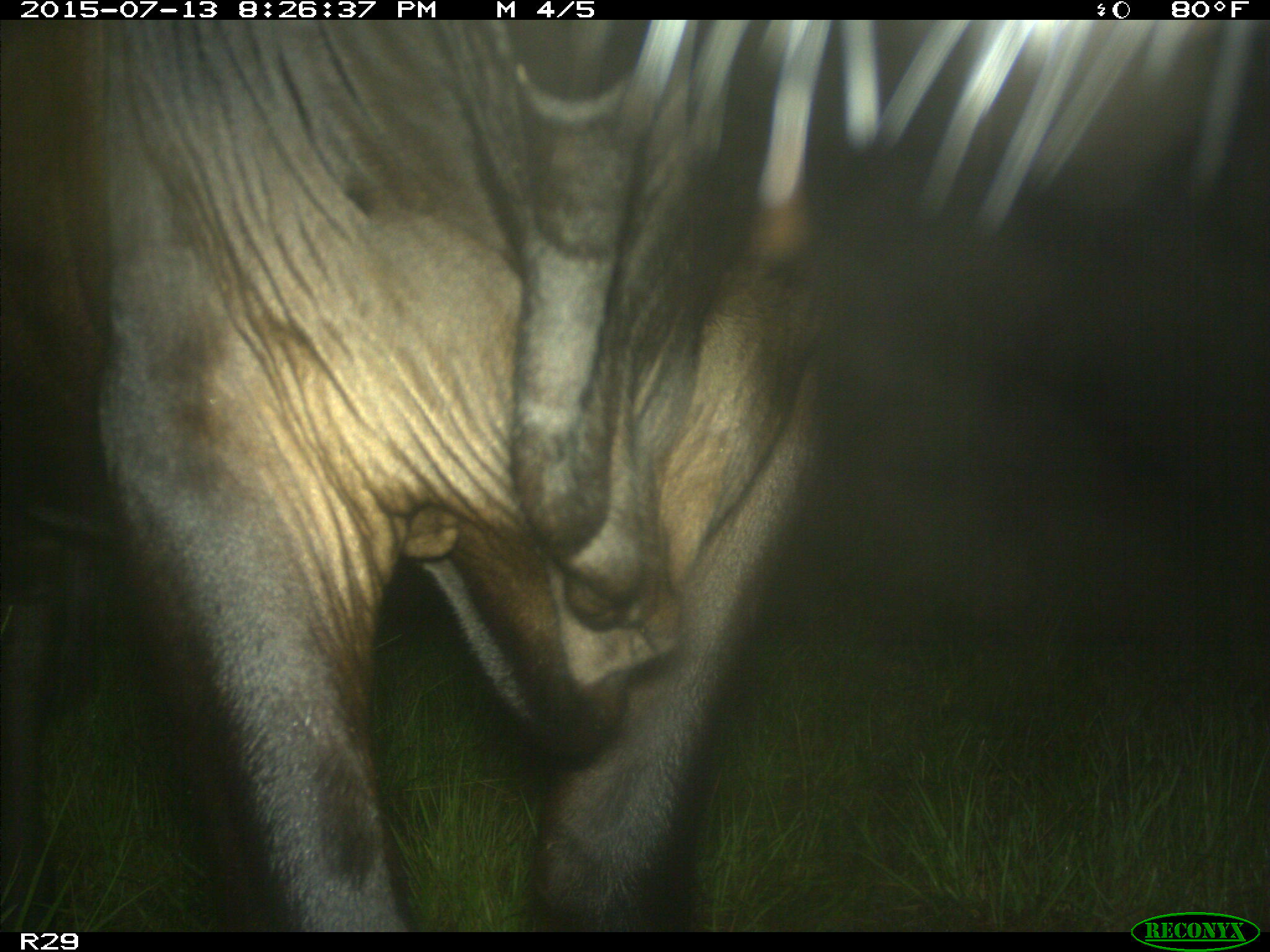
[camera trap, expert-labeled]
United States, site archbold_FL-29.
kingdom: Animalia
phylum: Chordata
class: Mammalia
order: Artiodactyla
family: Bovidae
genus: Bos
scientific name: Bos taurus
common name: domestic cow